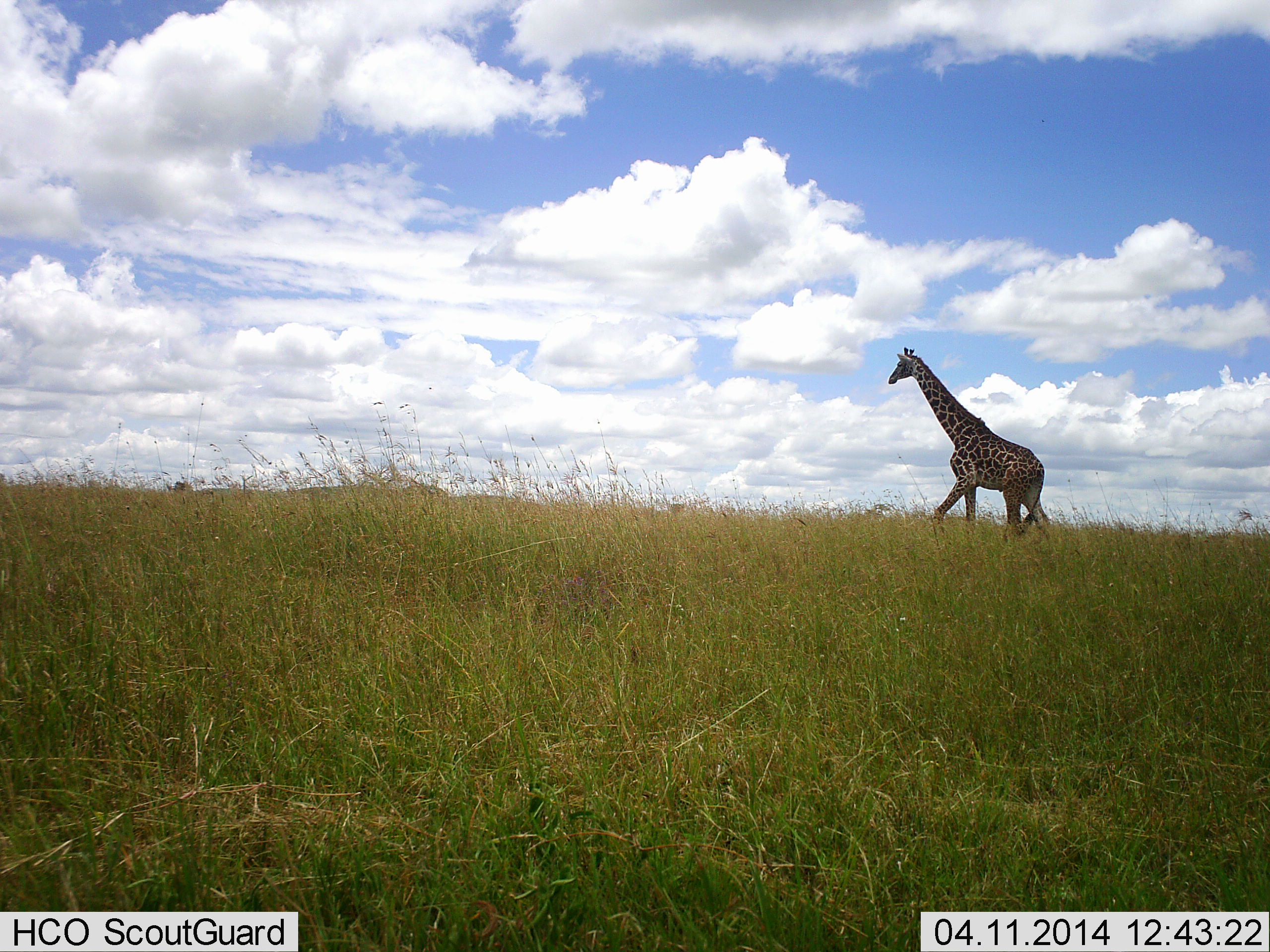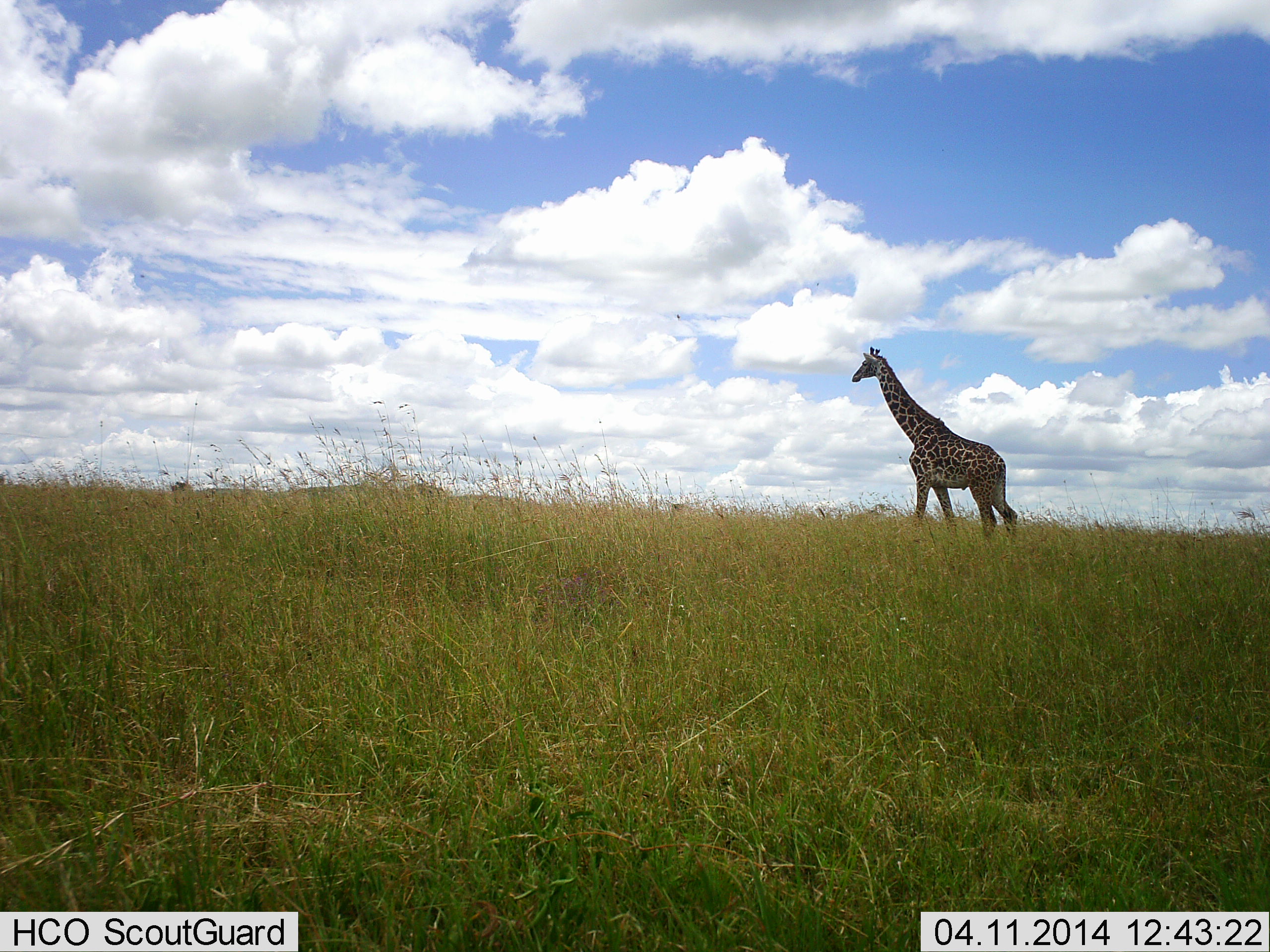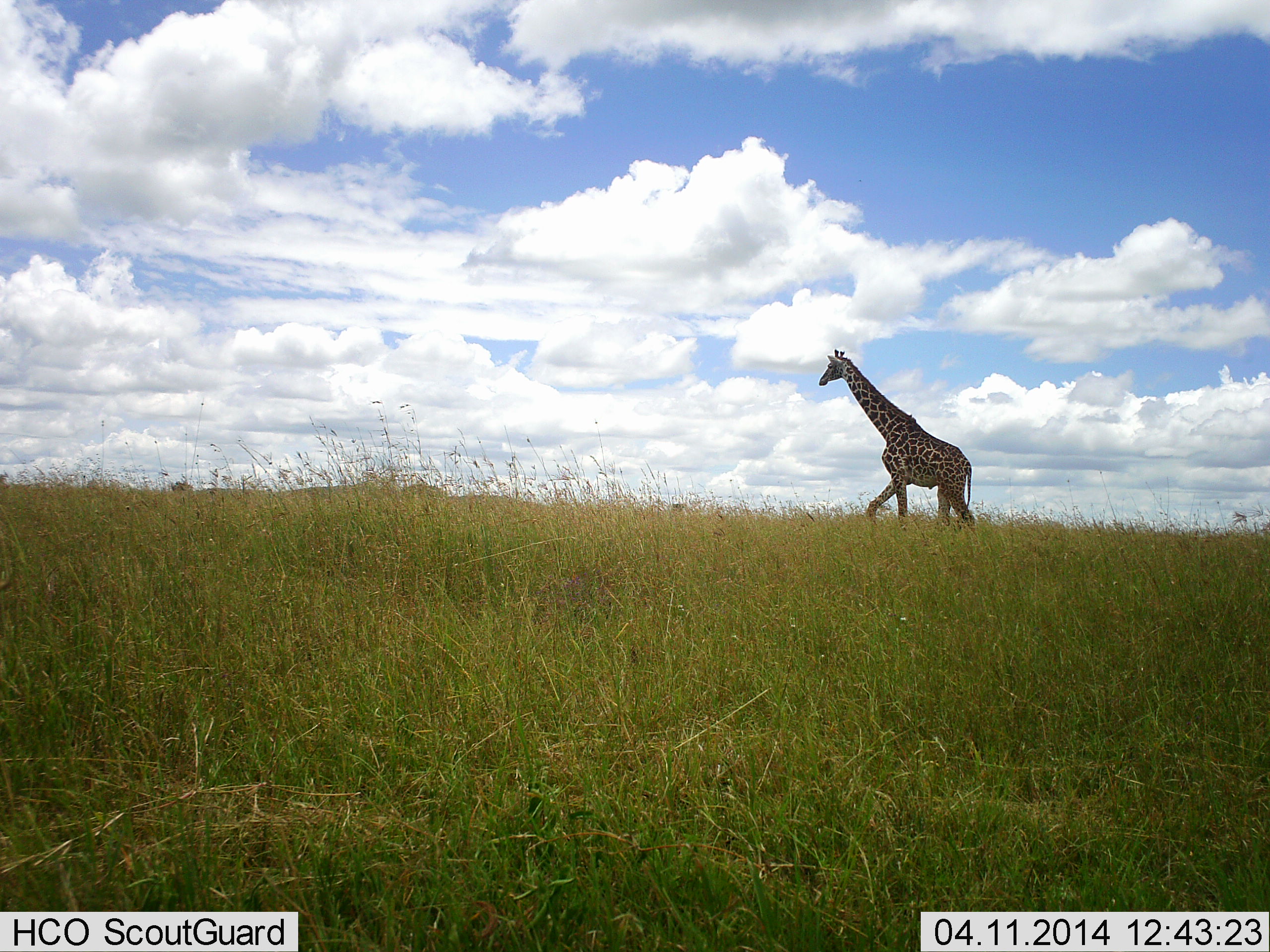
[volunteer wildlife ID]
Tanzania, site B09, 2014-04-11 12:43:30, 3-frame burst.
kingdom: Animalia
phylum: Chordata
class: Mammalia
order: Artiodactyla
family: Giraffidae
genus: Giraffa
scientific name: Giraffa camelopardalis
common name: giraffe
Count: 1.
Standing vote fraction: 0%.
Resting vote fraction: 0%.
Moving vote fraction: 100%.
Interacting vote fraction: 0%.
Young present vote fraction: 0%.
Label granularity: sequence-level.